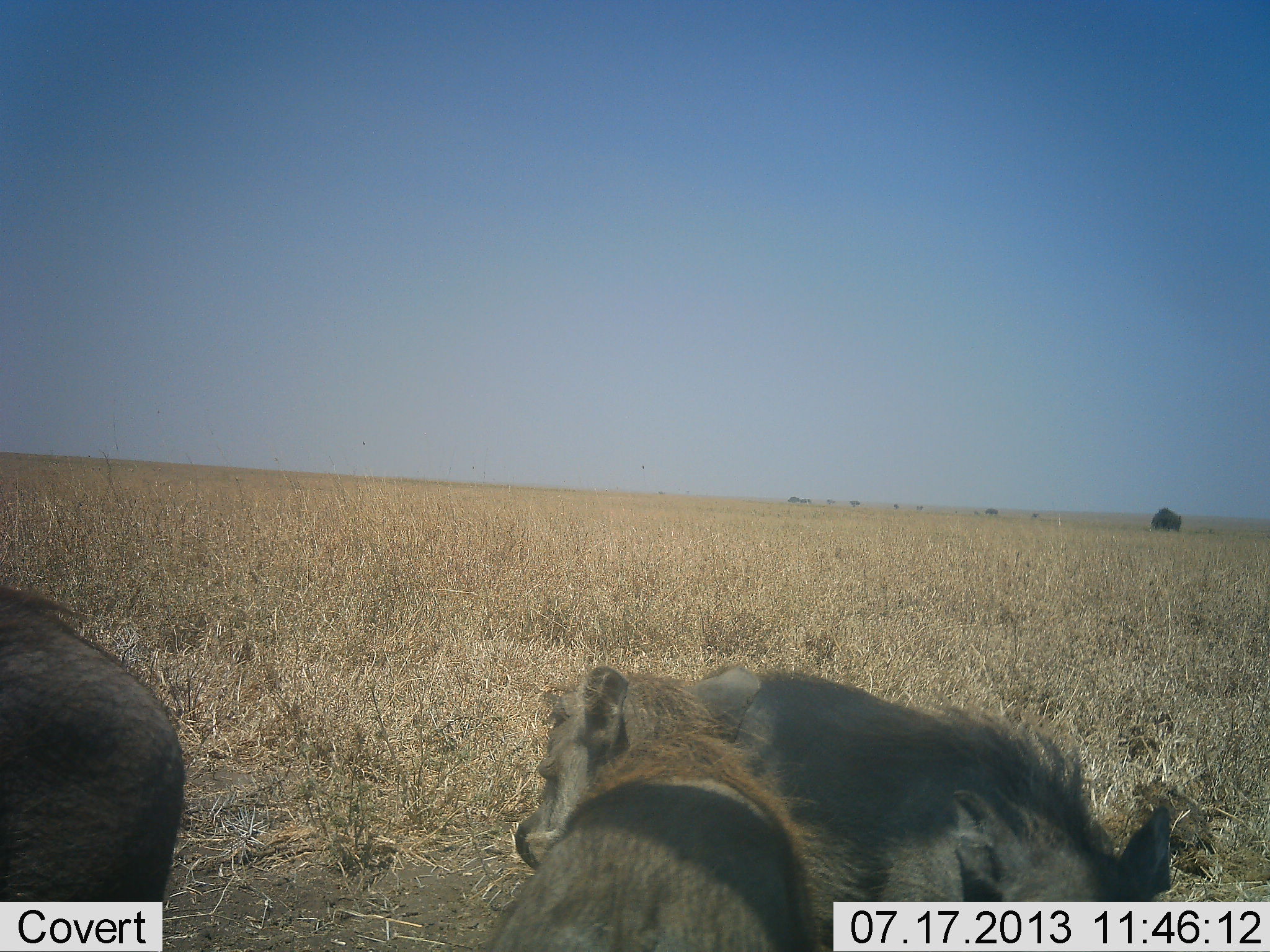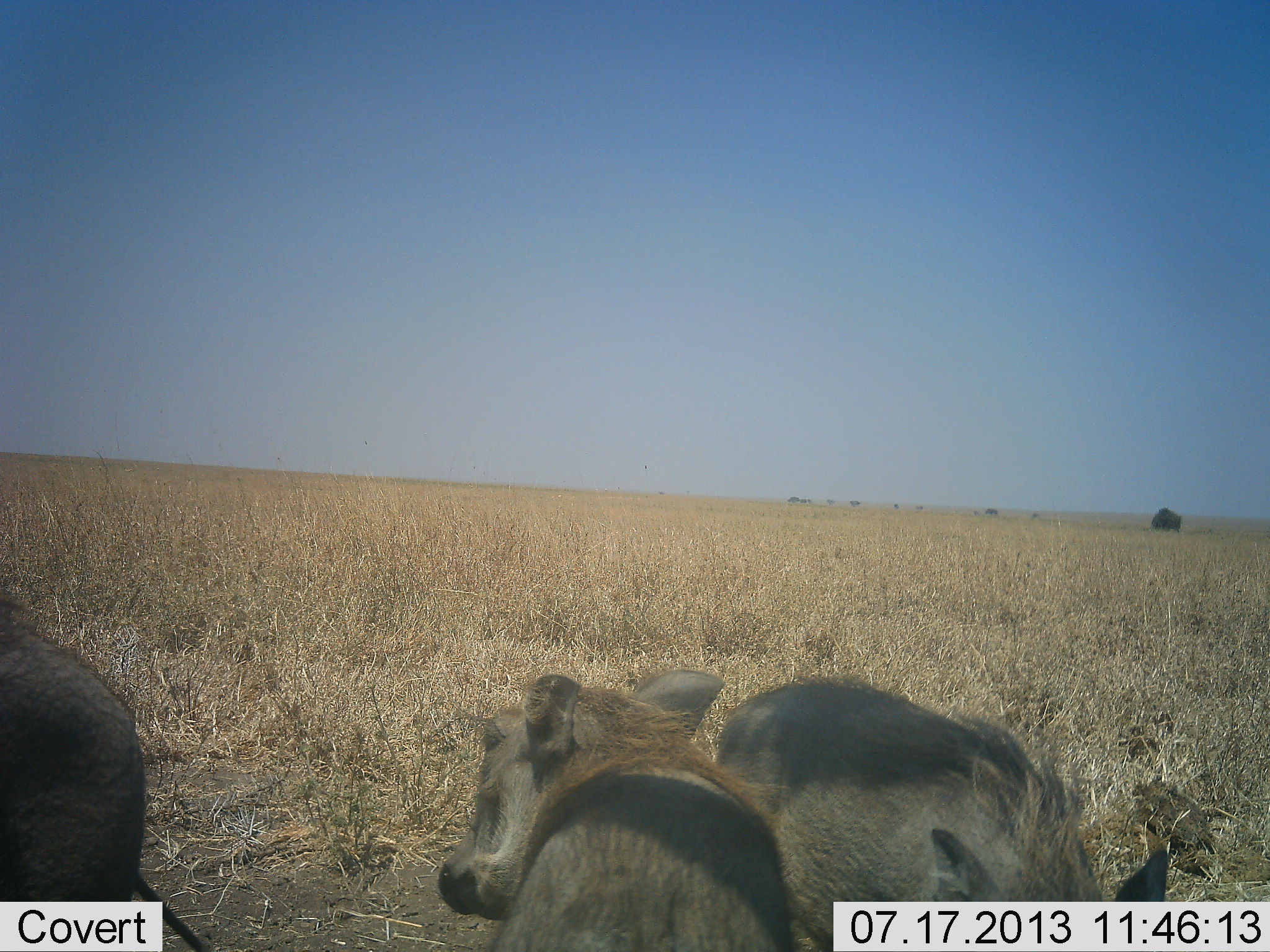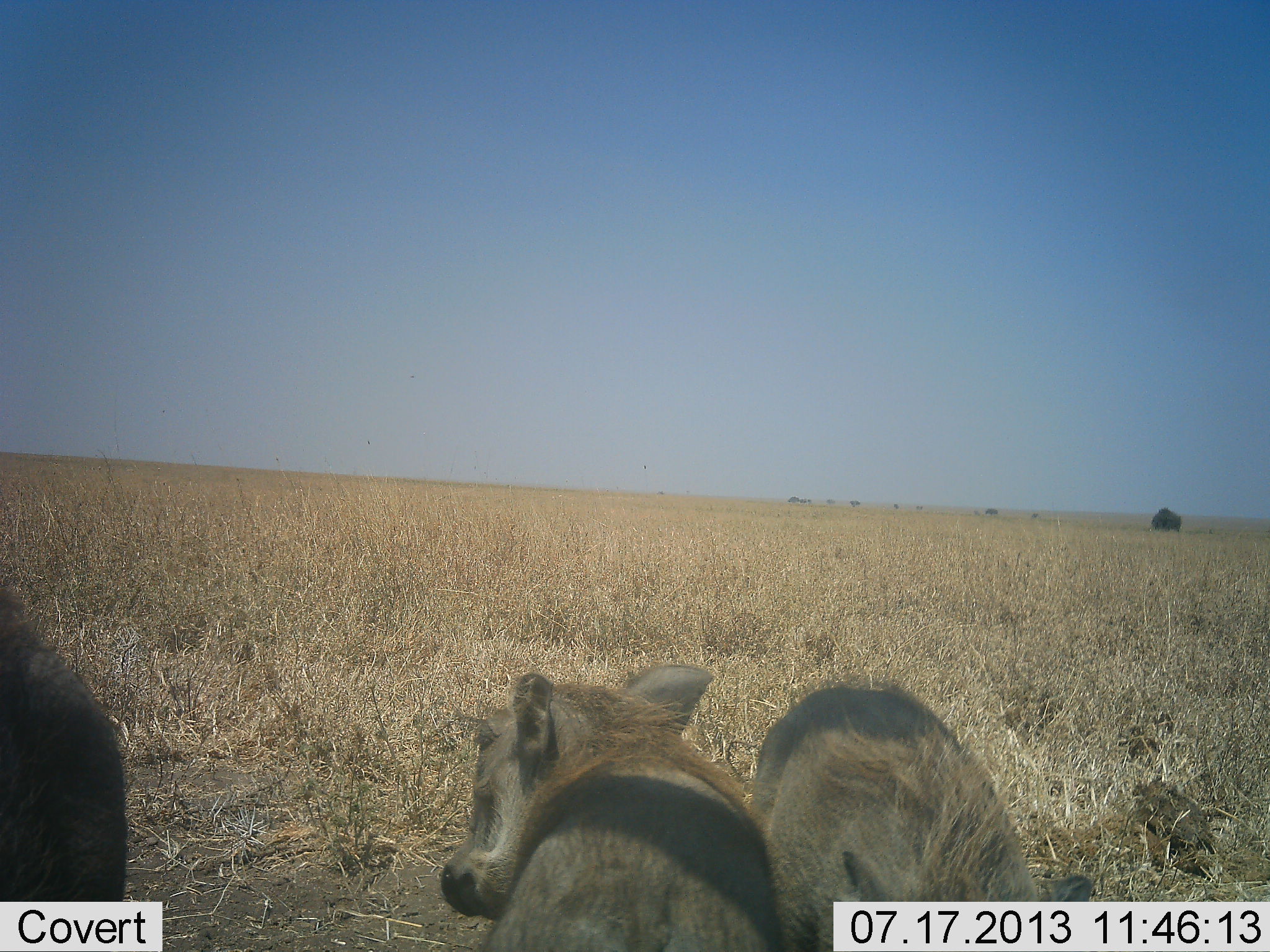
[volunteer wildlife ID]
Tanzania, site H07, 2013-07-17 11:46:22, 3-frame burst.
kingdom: Animalia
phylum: Chordata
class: Mammalia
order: Artiodactyla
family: Suidae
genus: Phacochoerus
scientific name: Phacochoerus africanus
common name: warthog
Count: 3.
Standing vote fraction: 85%.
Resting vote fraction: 15%.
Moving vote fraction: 15%.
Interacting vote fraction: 8%.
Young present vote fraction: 19%.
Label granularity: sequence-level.